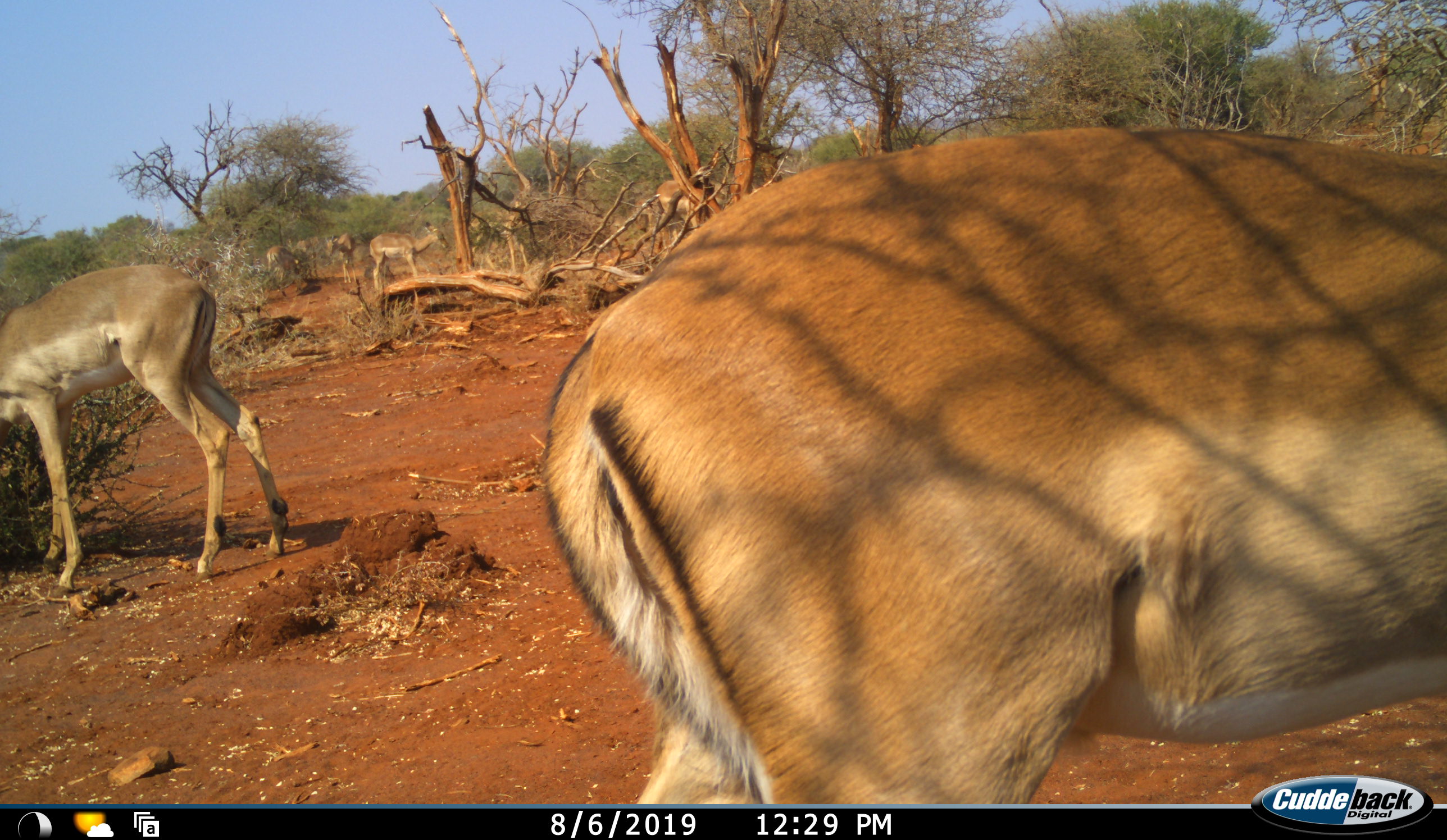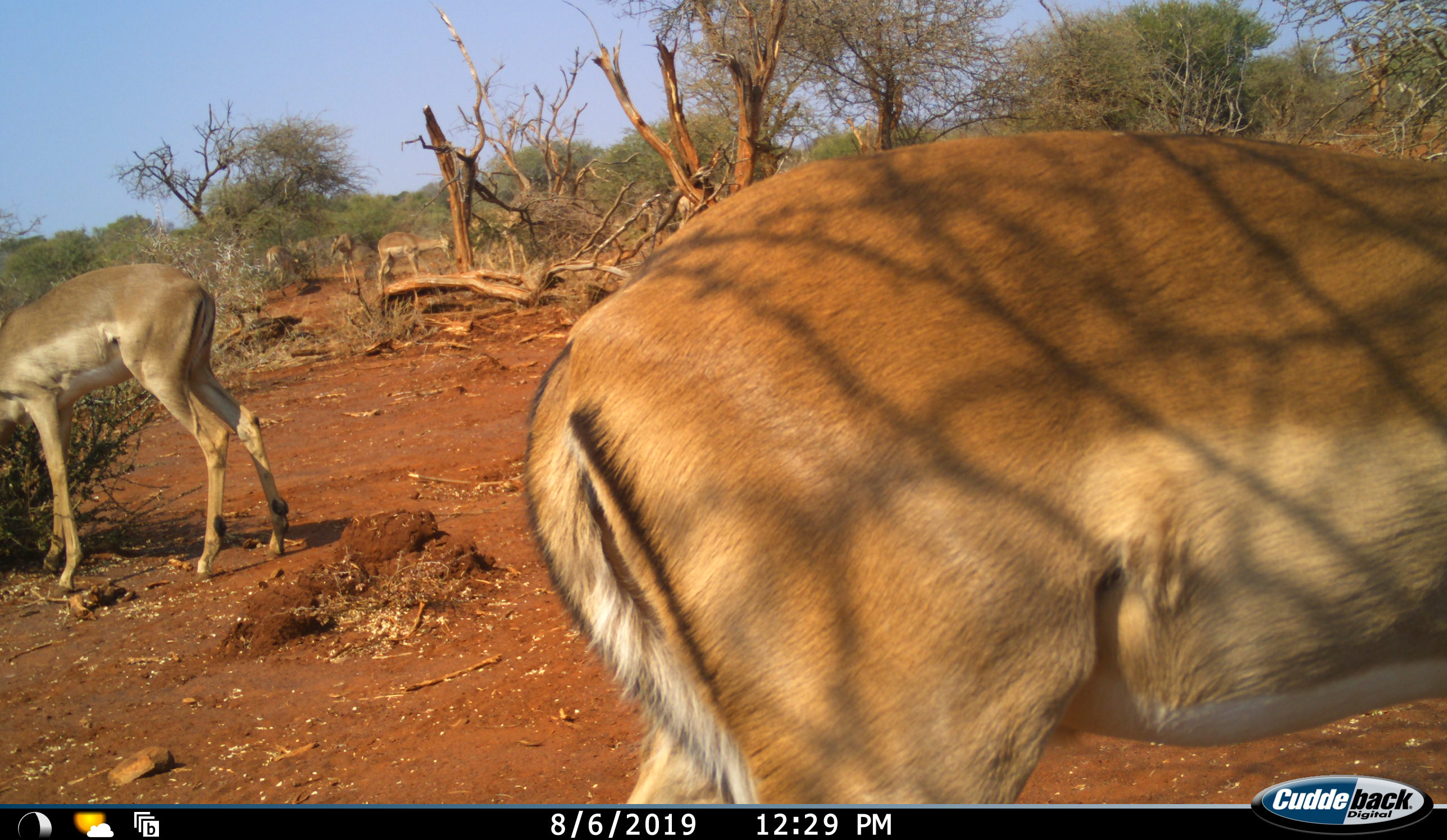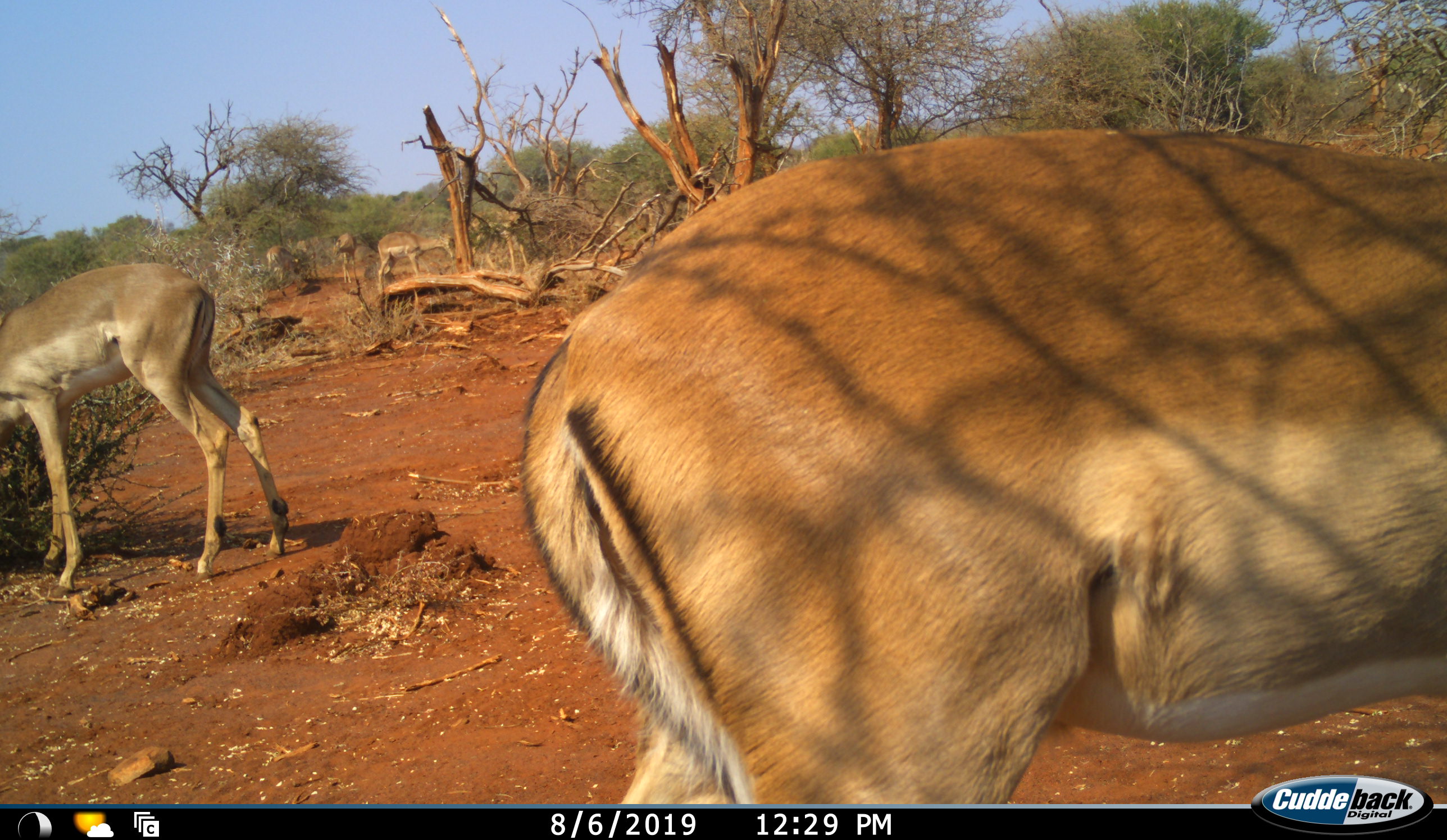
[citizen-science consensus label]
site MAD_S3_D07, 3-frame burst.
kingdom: Animalia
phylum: Chordata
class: Mammalia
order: Artiodactyla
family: Bovidae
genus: Aepyceros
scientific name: Aepyceros melampus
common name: impala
Impala (Aepyceros melampus), count 8. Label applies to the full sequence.